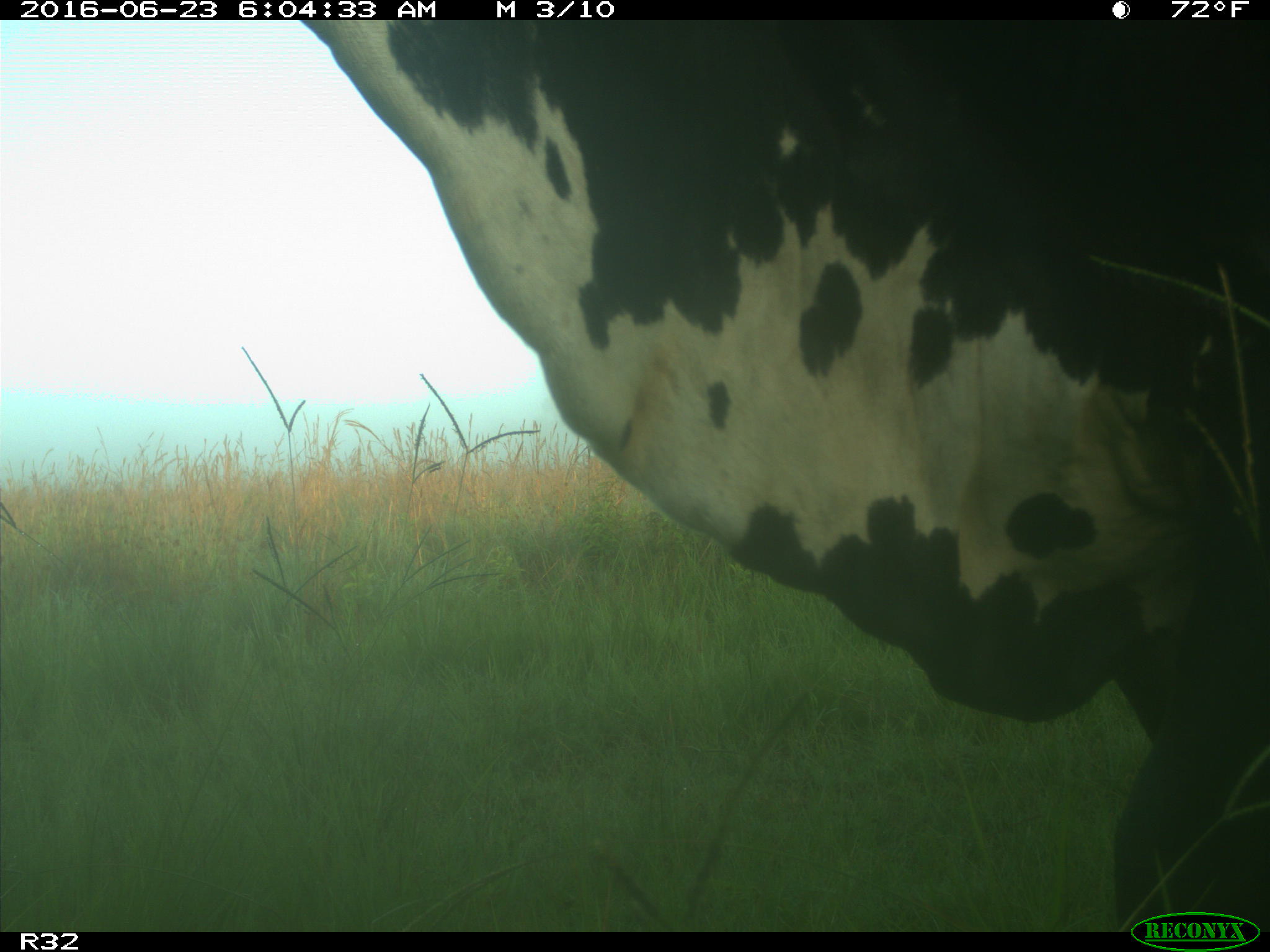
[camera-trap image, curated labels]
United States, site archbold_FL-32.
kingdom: Animalia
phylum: Chordata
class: Mammalia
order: Artiodactyla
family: Bovidae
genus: Bos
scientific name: Bos taurus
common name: domestic cow